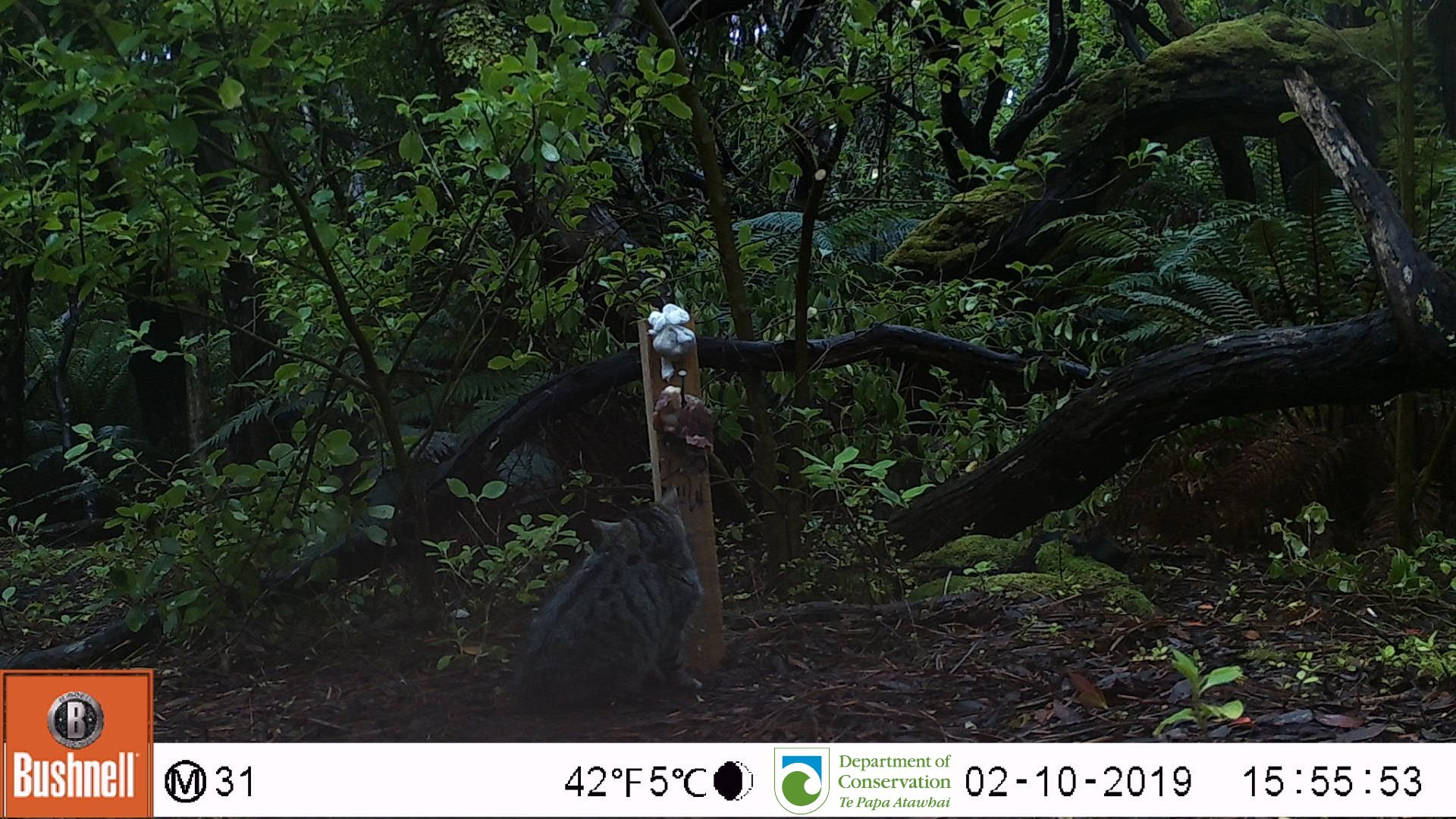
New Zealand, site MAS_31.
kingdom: Animalia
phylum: Chordata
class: Mammalia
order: Carnivora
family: Felidae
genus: Felis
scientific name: Felis catus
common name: domestic cat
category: cat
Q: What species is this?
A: Cat (domestic cat) (Felis catus).